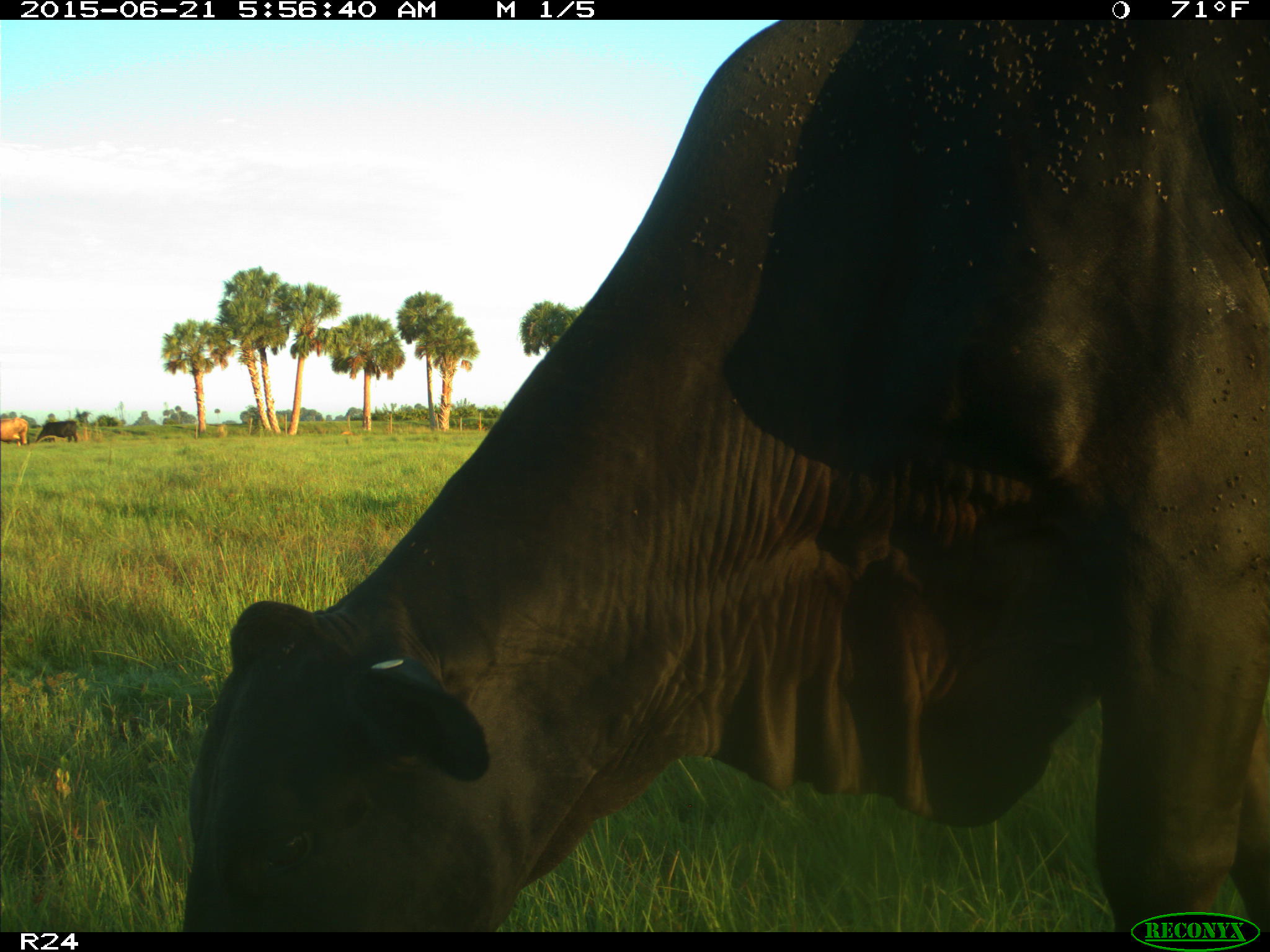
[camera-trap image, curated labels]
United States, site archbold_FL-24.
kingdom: Animalia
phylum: Chordata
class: Mammalia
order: Artiodactyla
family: Bovidae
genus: Bos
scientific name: Bos taurus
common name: domestic cow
Bos taurus (domestic cow).